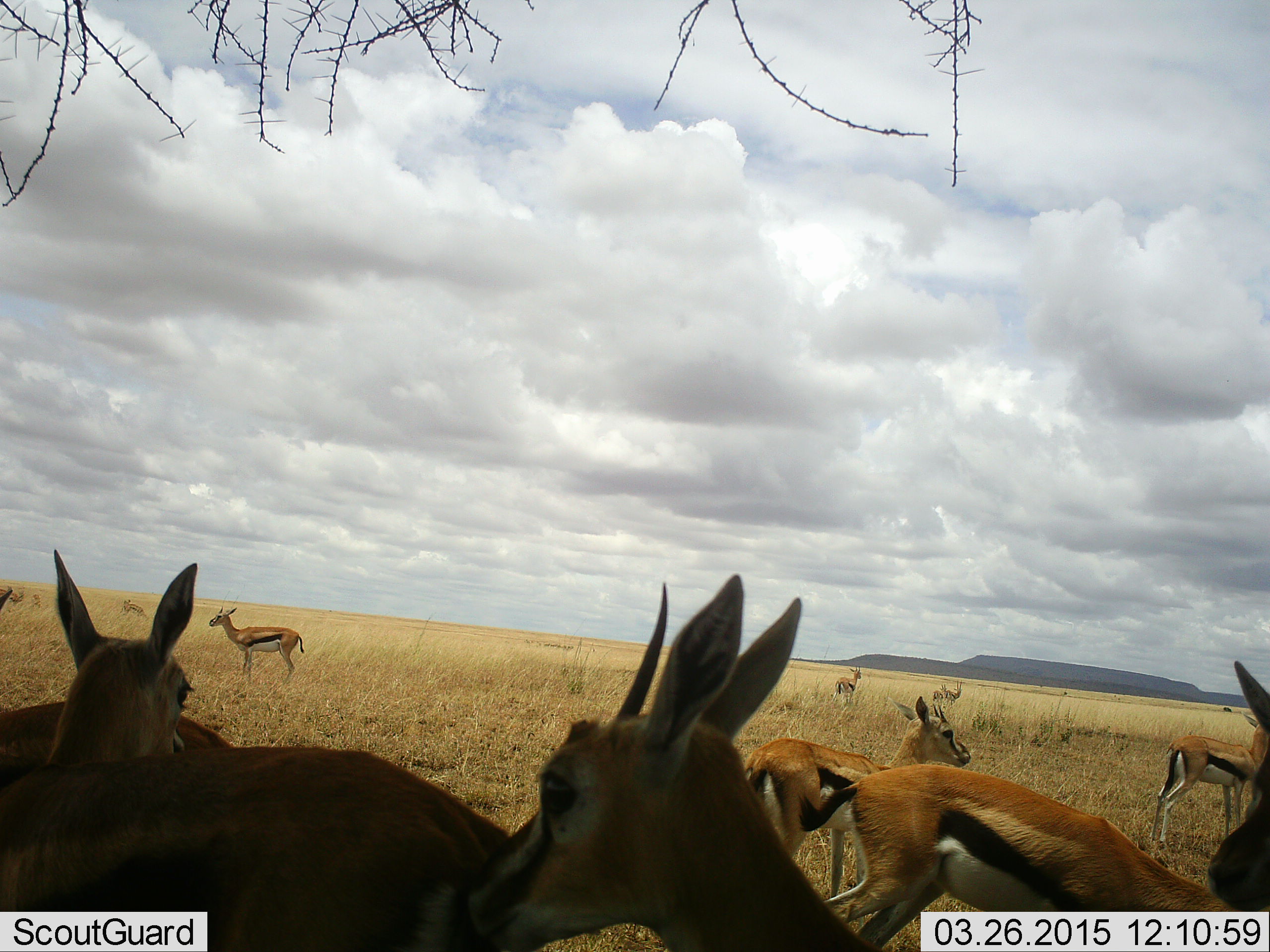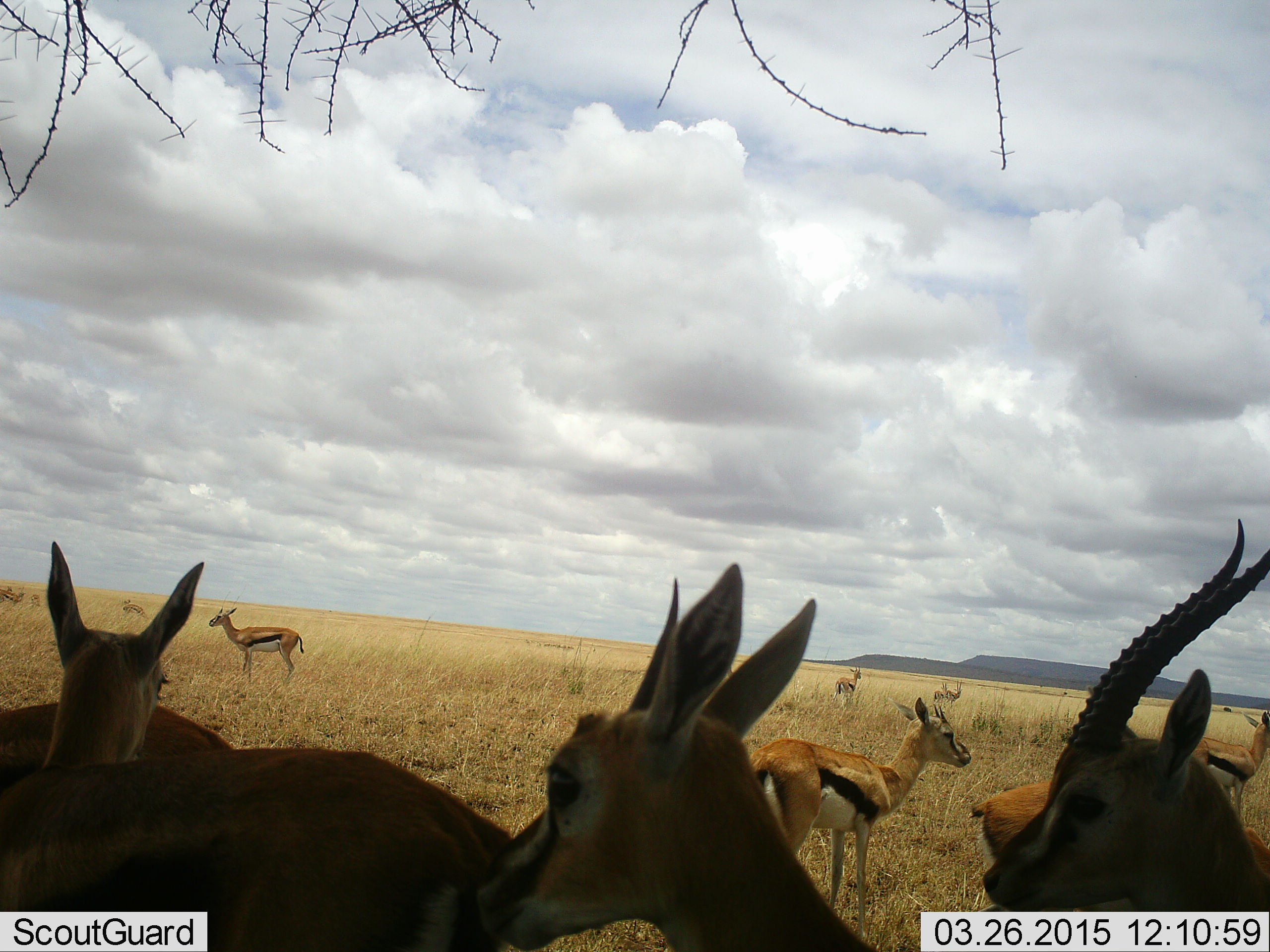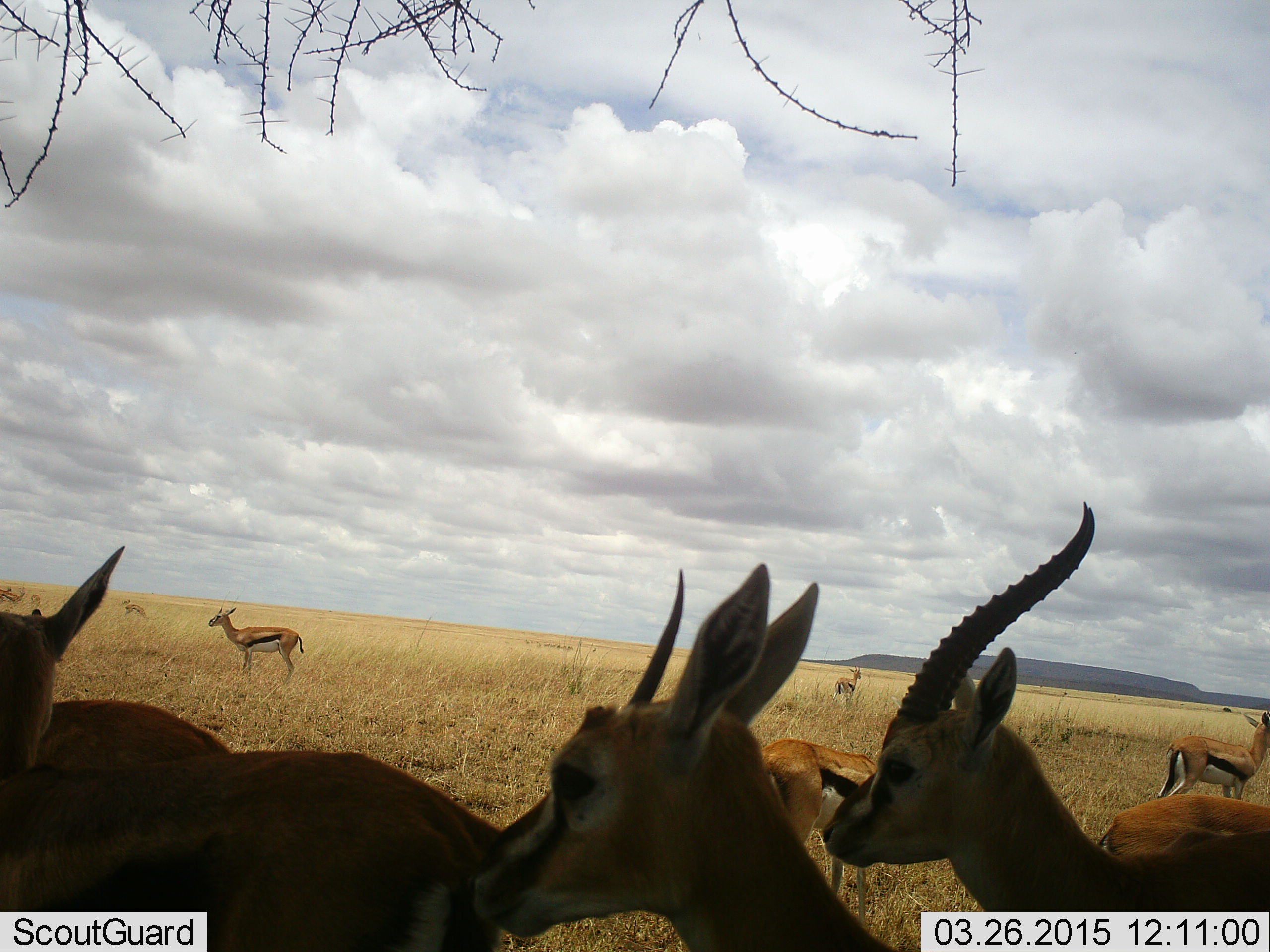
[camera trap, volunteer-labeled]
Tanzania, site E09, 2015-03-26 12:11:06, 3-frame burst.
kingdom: Animalia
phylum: Chordata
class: Mammalia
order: Artiodactyla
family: Bovidae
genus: Eudorcas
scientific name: Eudorcas thomsonii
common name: thomson's gazelle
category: gazellethomsons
Gazellethomsons (thomson's gazelle) (Eudorcas thomsonii), count 11-50. Behavior (volunteer vote fractions): standing 100%, resting 10%, moving 40%, interacting 0%. Young present (vote fraction): 0%. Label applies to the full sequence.